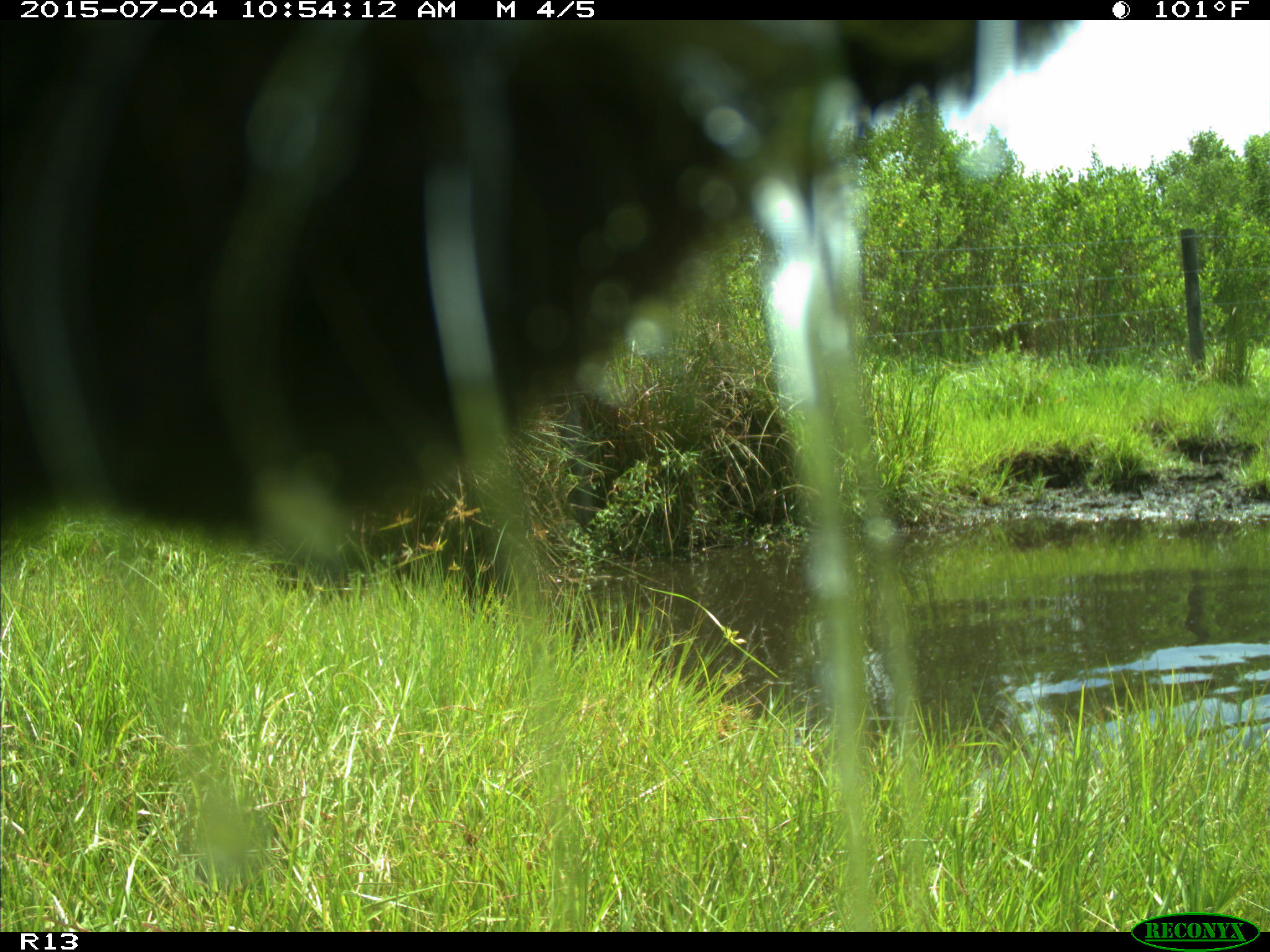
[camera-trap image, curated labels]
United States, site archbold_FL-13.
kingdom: Animalia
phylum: Chordata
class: Mammalia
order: Artiodactyla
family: Bovidae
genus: Bos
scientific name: Bos taurus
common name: domestic cow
Bos taurus (domestic cow).